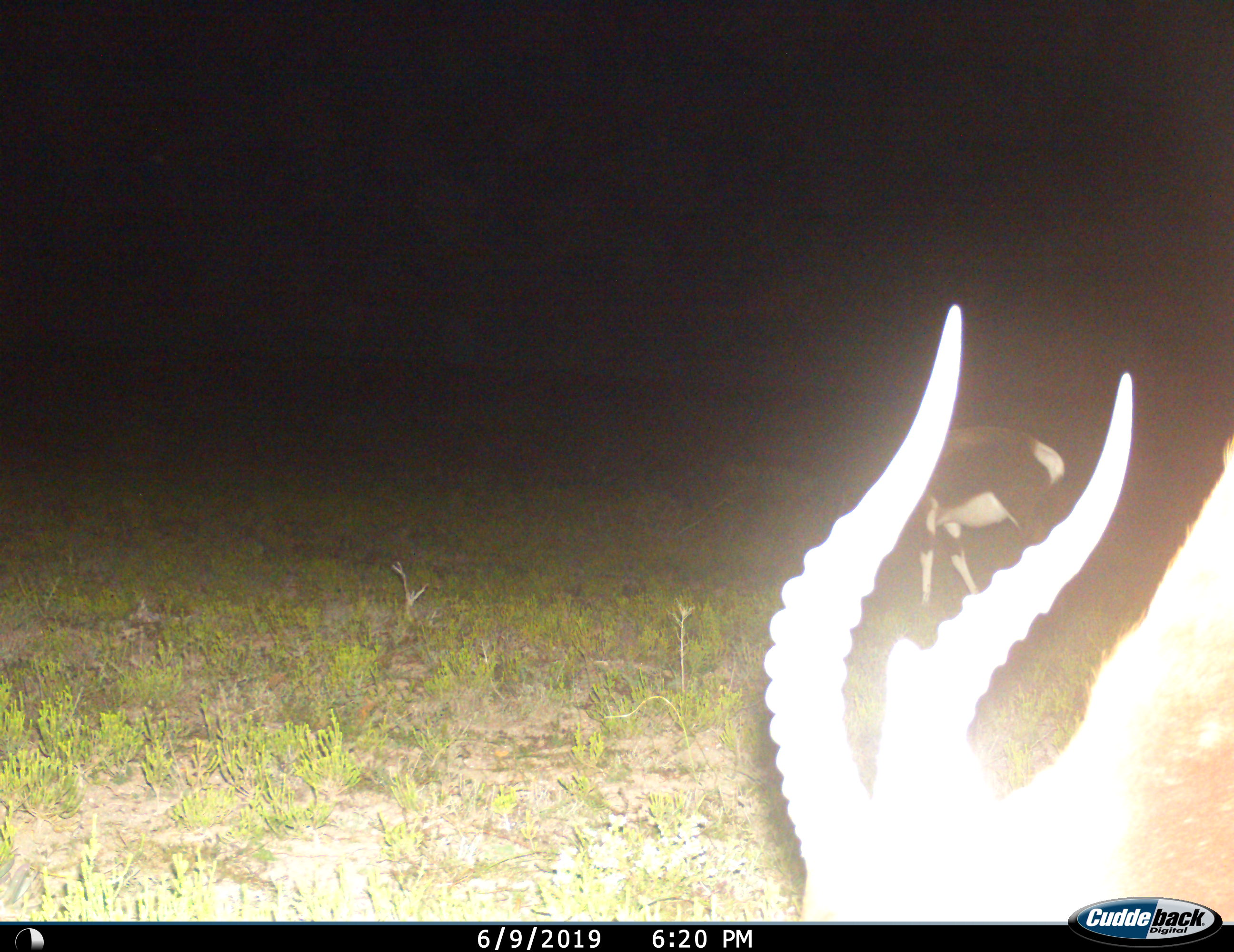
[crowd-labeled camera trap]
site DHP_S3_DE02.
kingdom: Animalia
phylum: Chordata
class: Mammalia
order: Artiodactyla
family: Bovidae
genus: Damaliscus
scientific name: Damaliscus pygargus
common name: bontebok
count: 2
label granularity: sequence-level